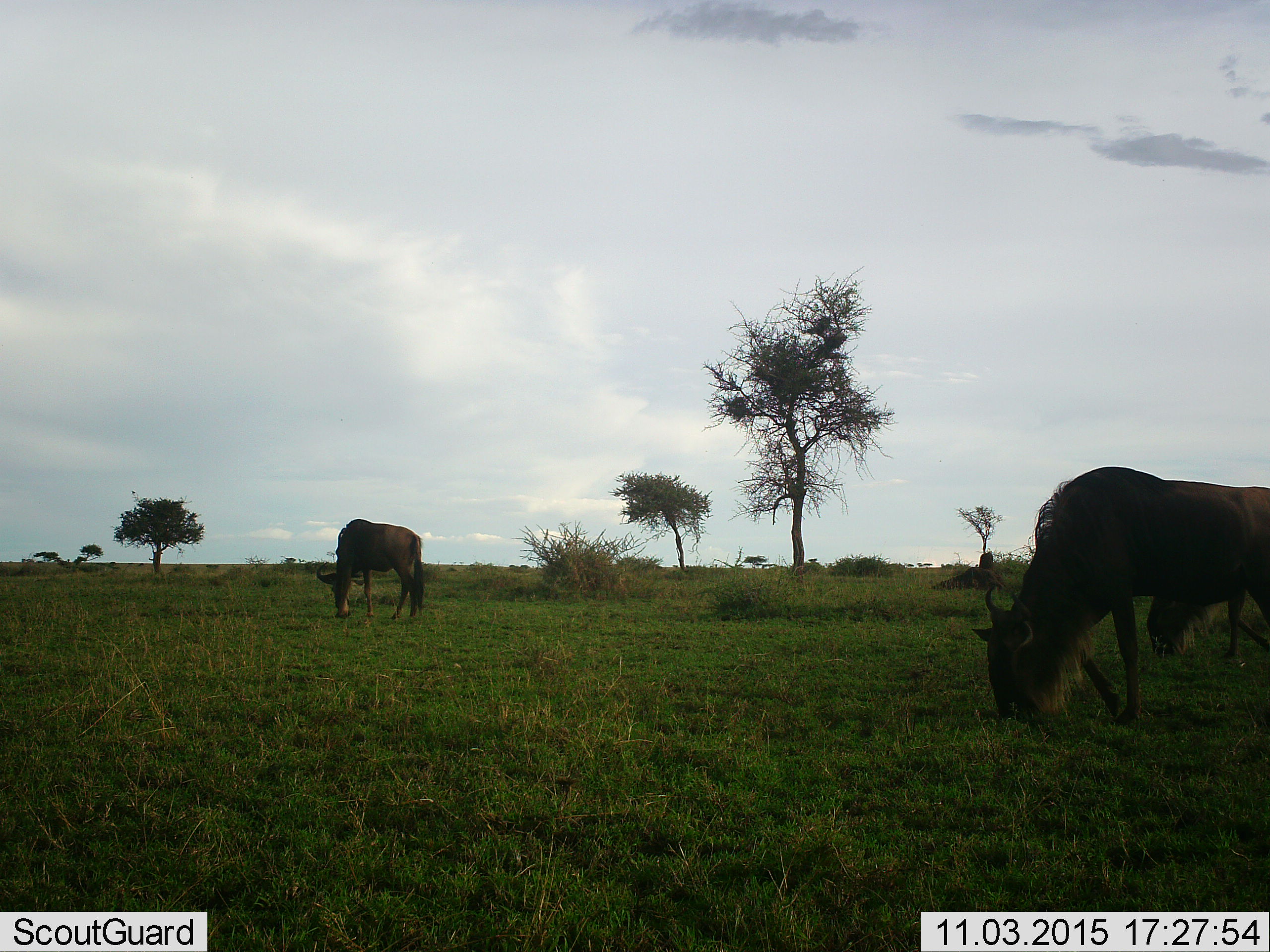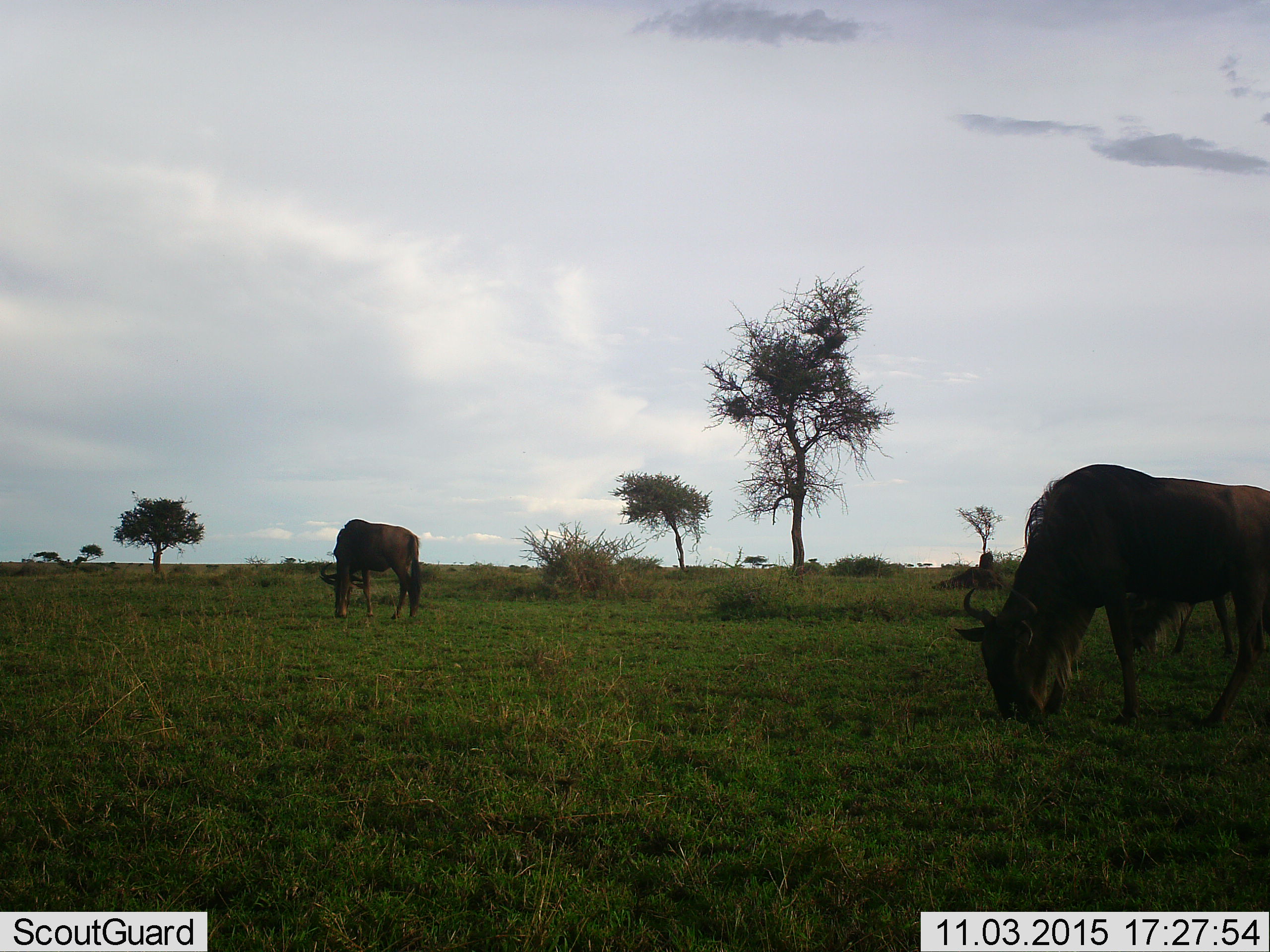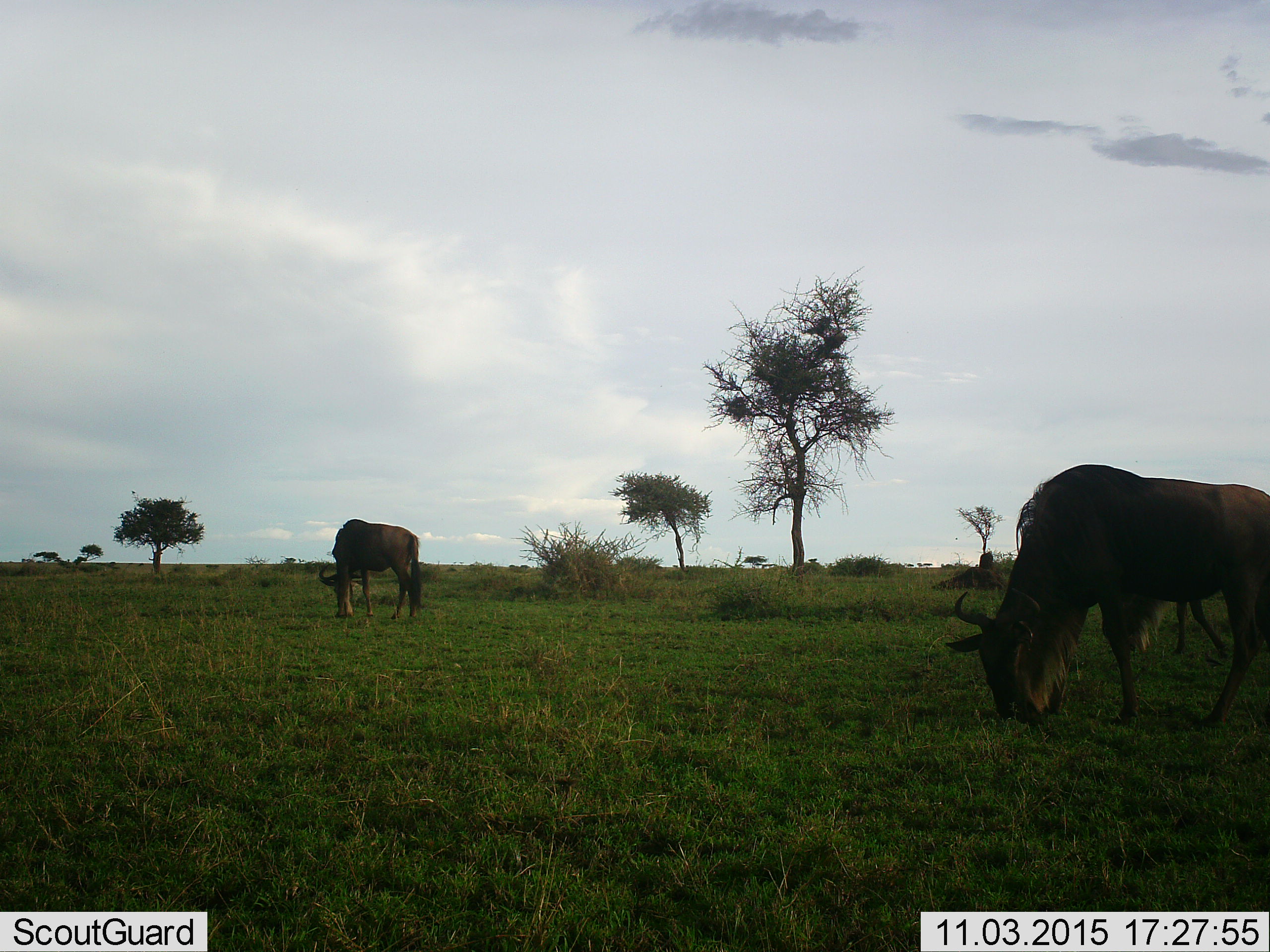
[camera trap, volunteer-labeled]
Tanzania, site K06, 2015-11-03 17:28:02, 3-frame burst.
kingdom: Animalia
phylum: Chordata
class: Mammalia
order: Artiodactyla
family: Bovidae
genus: Connochaetes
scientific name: Connochaetes taurinus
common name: blue wildebeest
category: wildebeest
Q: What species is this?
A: Wildebeest (blue wildebeest) (Connochaetes taurinus).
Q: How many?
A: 3.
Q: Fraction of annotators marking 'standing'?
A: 14%.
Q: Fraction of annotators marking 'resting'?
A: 0%.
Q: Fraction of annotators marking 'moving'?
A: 14%.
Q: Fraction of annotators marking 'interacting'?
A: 0%.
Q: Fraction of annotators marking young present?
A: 0%.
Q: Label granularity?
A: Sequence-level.